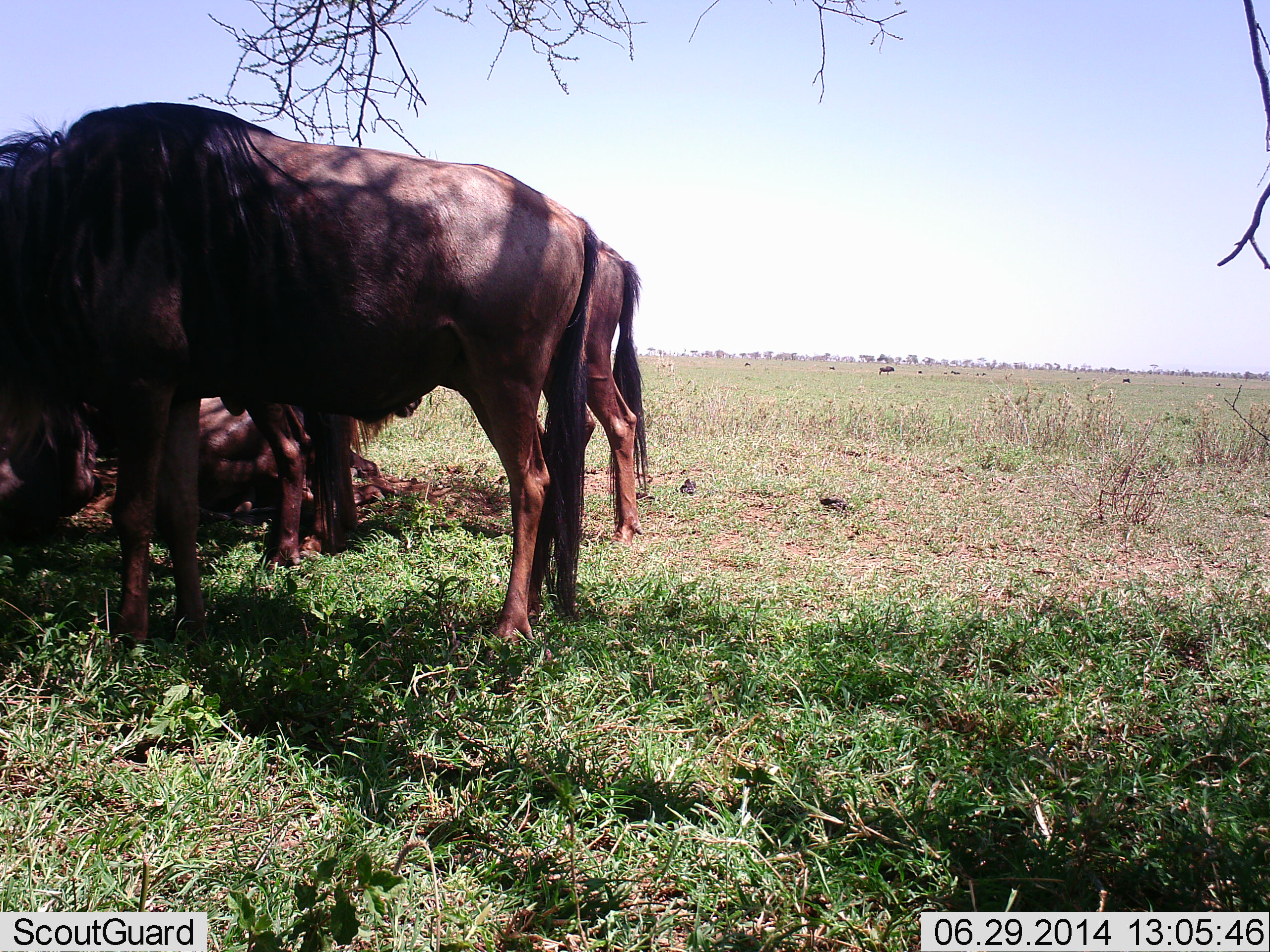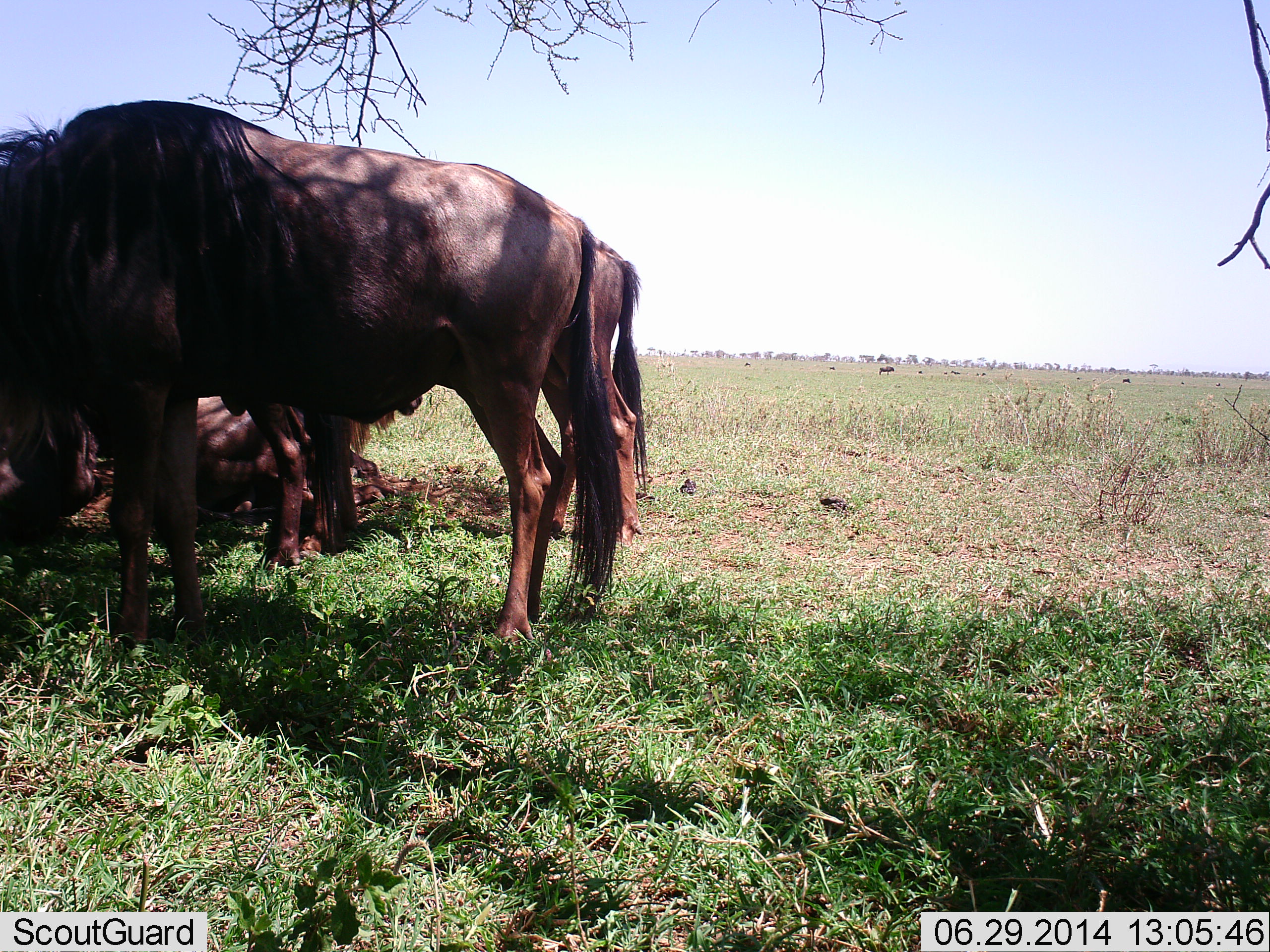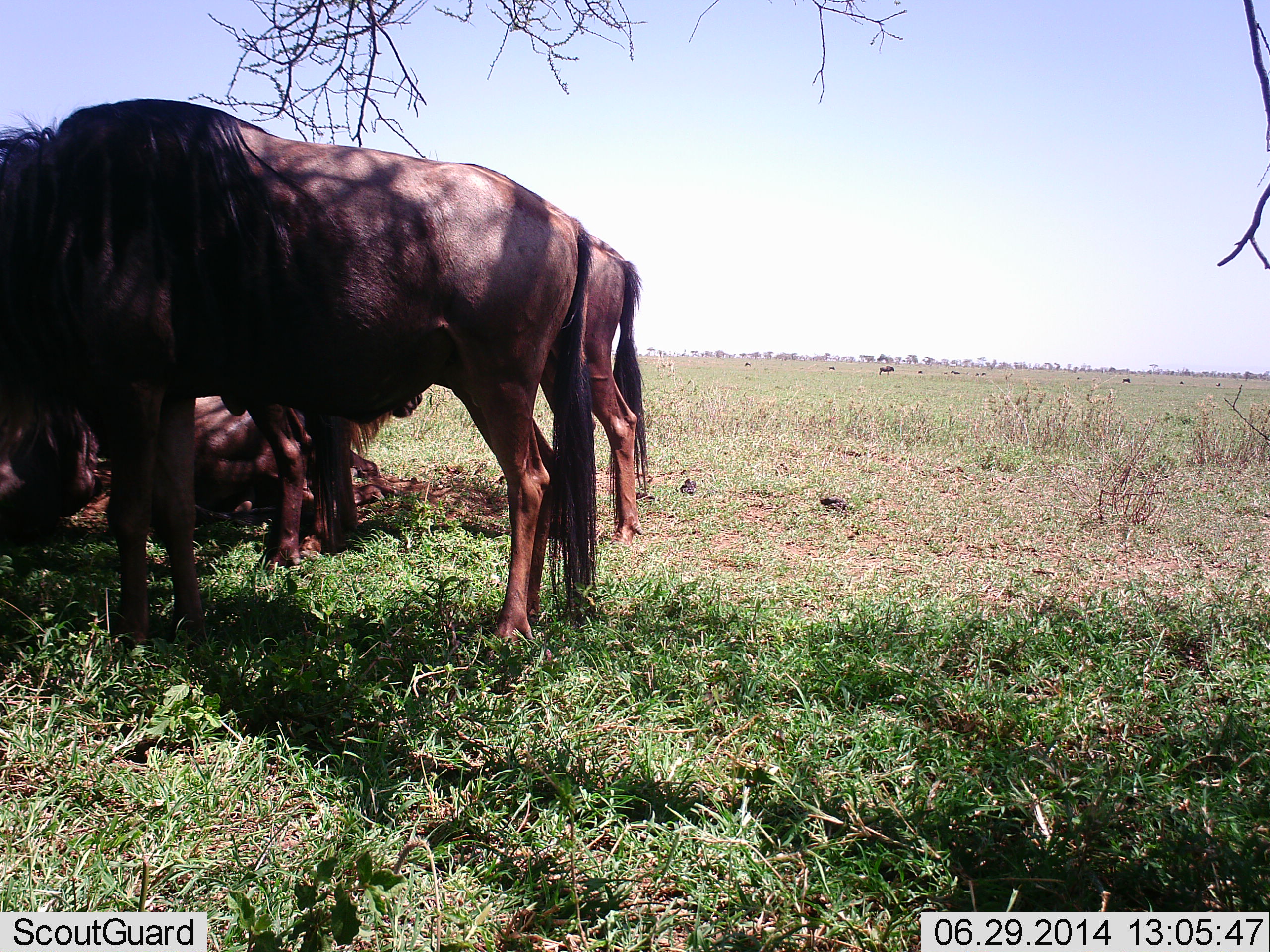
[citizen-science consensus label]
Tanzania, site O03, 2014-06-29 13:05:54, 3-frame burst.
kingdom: Animalia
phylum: Chordata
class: Mammalia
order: Artiodactyla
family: Bovidae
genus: Connochaetes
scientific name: Connochaetes taurinus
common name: blue wildebeest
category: wildebeest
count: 3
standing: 84%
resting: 76%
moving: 5%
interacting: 3%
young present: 0%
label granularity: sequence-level